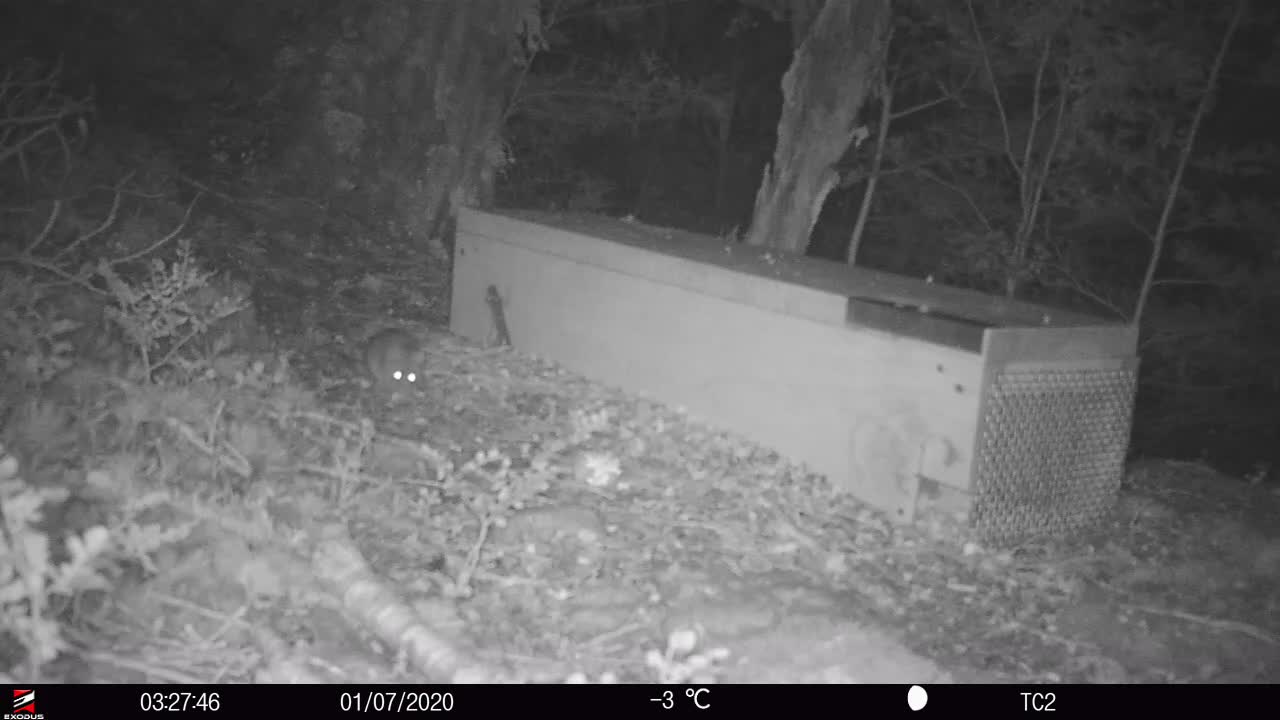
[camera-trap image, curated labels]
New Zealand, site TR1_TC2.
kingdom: Animalia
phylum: Chordata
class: Mammalia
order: Rodentia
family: Muridae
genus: Rattus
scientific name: Rattus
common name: rat